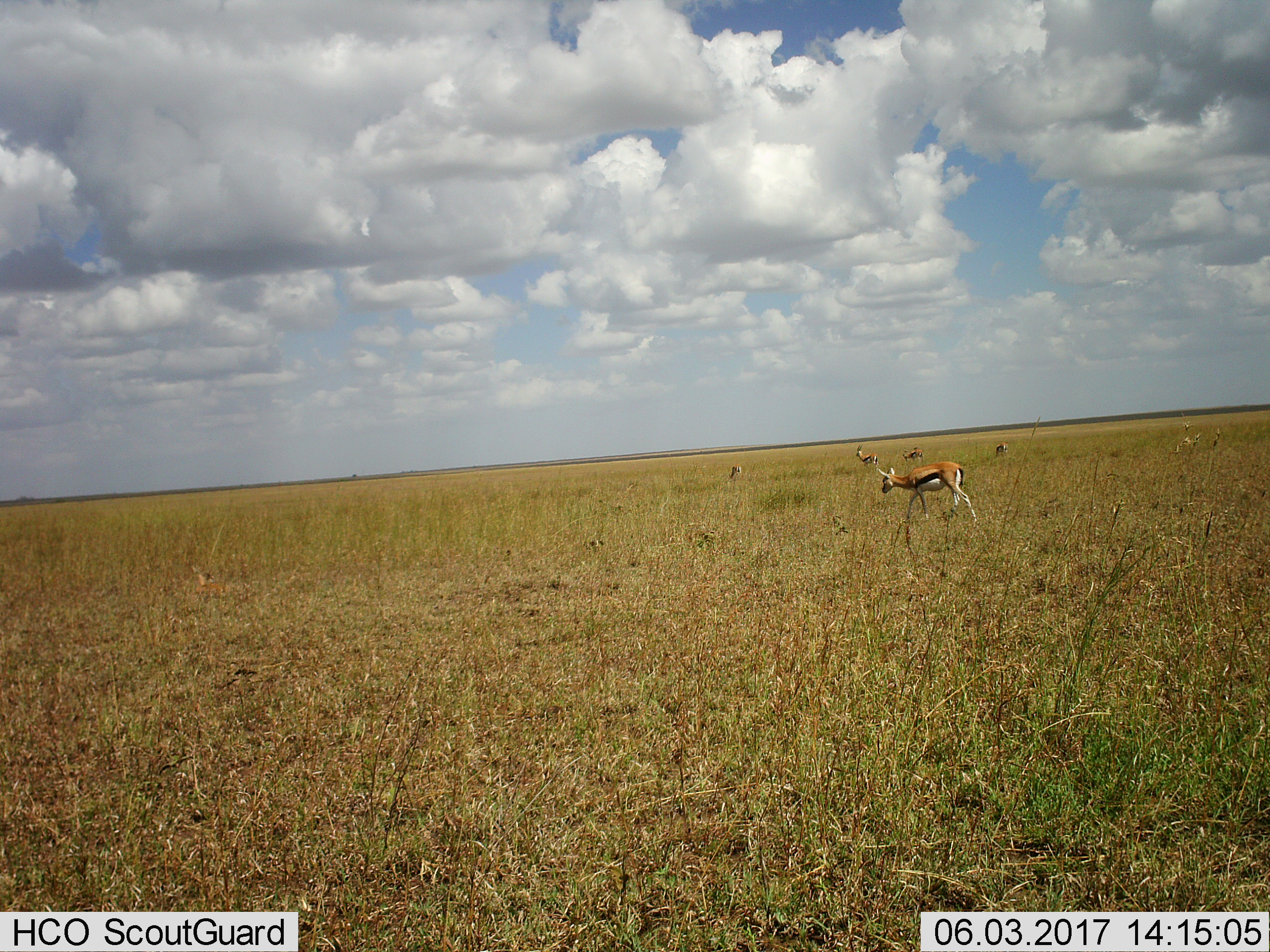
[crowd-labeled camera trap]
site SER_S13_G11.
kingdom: Animalia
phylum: Chordata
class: Mammalia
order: Artiodactyla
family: Bovidae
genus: Eudorcas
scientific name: Eudorcas thomsonii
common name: thomson's gazelle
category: gazellethomsons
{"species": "gazellethomsons (thomson's gazelle) (Eudorcas thomsonii)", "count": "5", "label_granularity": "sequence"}